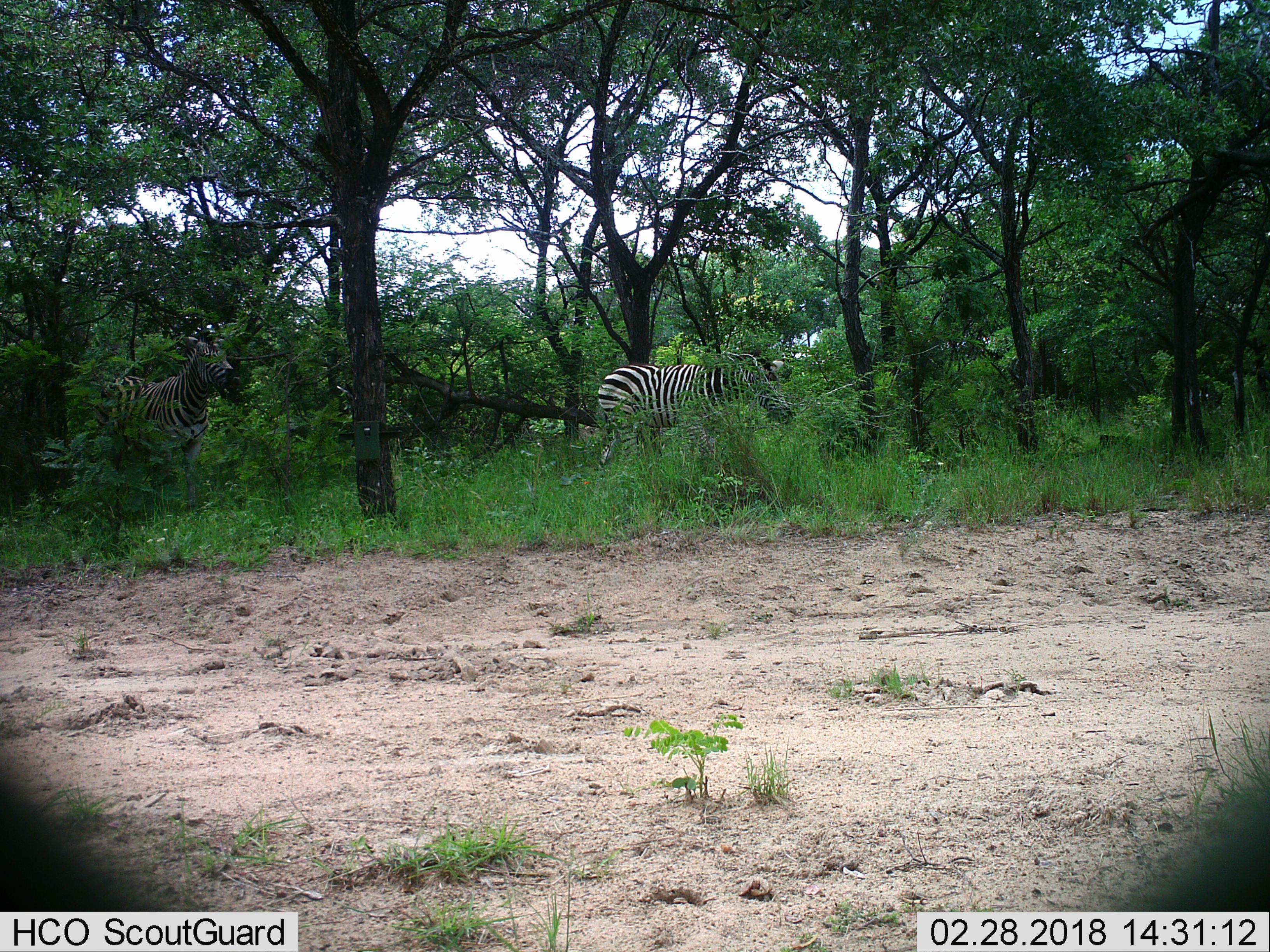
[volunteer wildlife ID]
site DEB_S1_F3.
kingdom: Animalia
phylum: Chordata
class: Mammalia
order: Perissodactyla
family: Equidae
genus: Equus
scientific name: Equus quagga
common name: plains zebra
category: zebraplains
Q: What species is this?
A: Zebraplains (plains zebra) (Equus quagga).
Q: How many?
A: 2.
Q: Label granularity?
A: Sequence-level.